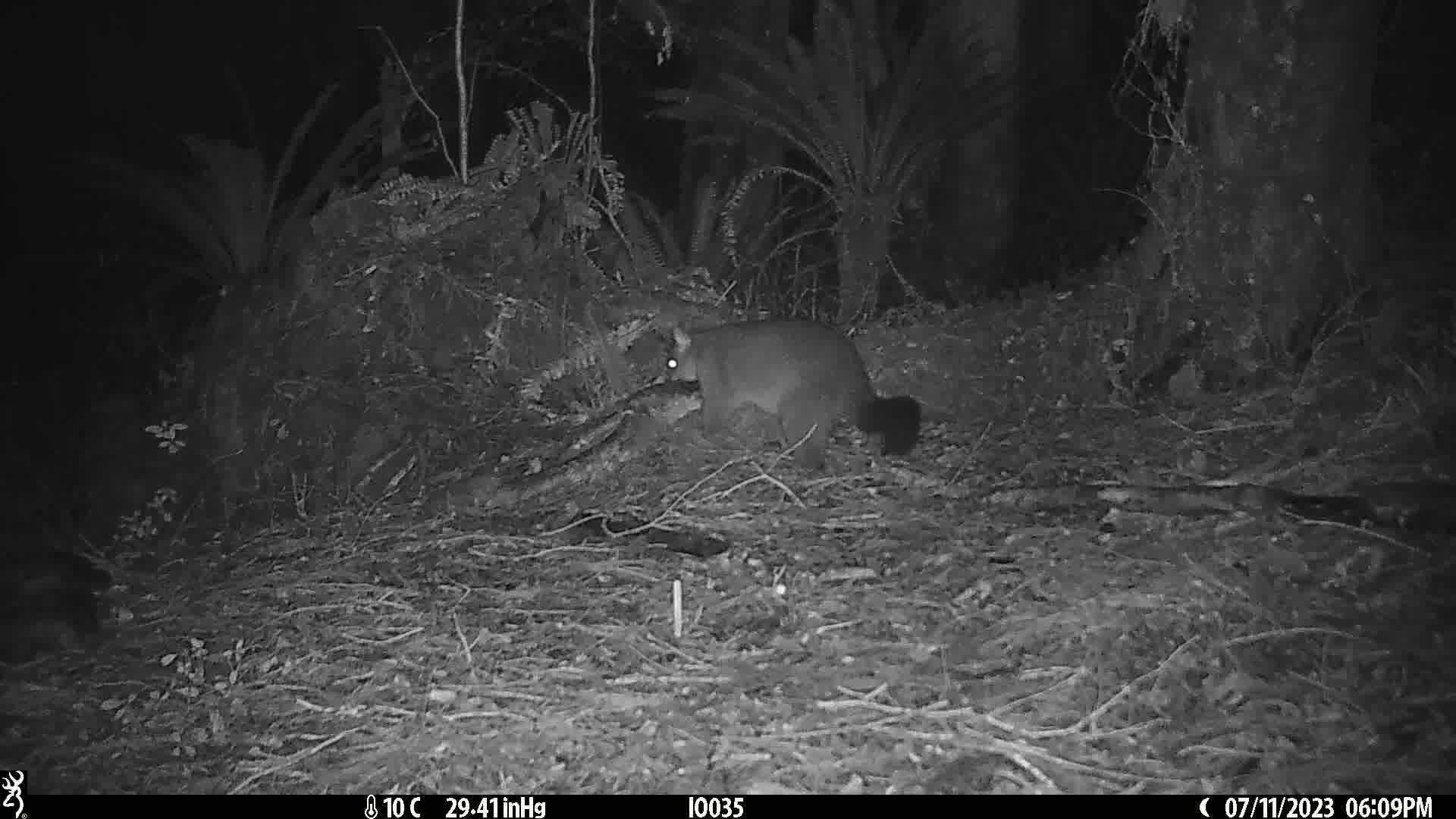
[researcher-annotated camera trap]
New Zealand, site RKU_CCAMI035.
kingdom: Animalia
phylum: Chordata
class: Mammalia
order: Diprotodontia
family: Phalangeridae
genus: Trichosurus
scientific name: Trichosurus vulpecula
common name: common brushtail possum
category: possum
Possum (common brushtail possum) (Trichosurus vulpecula).